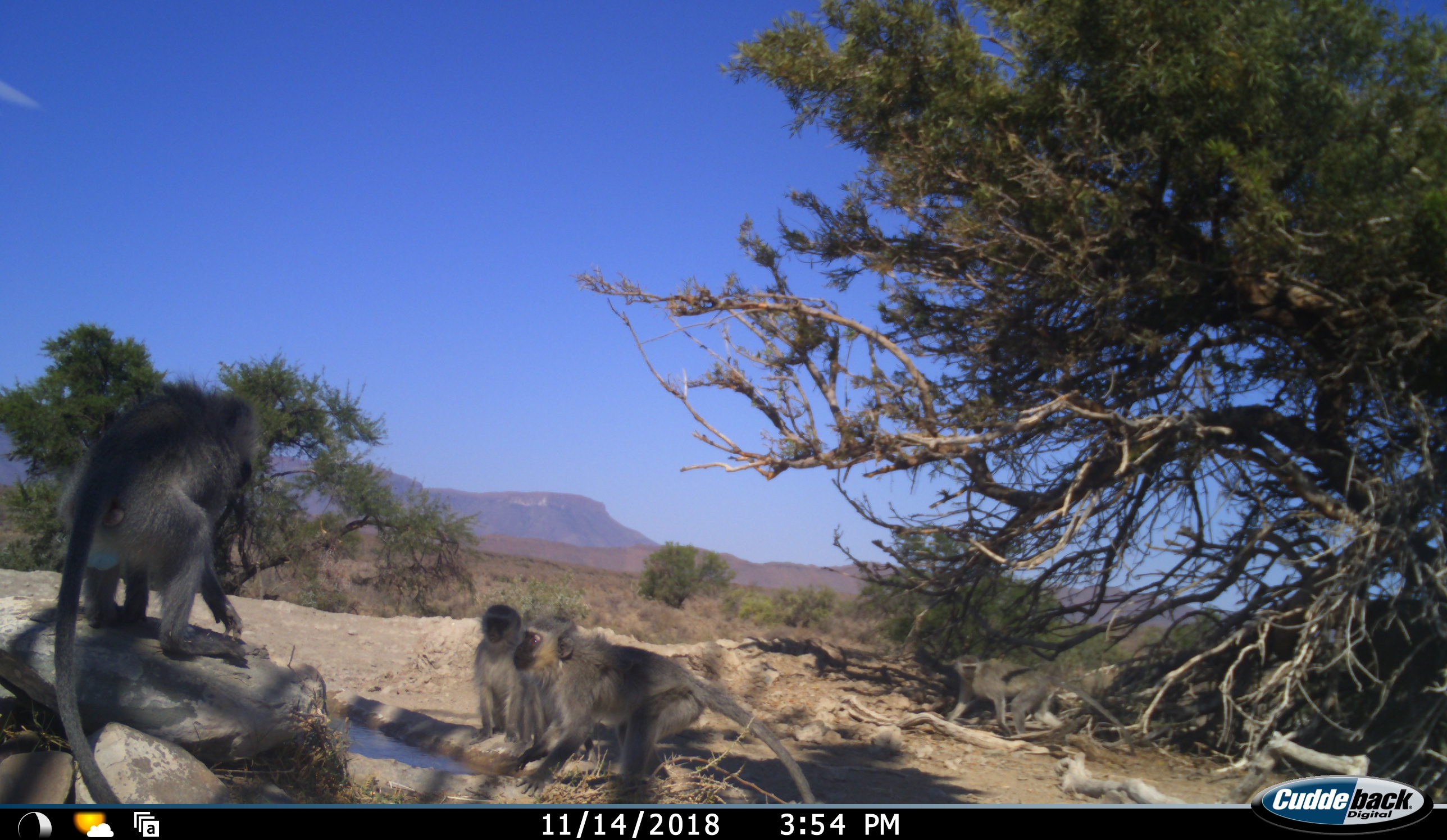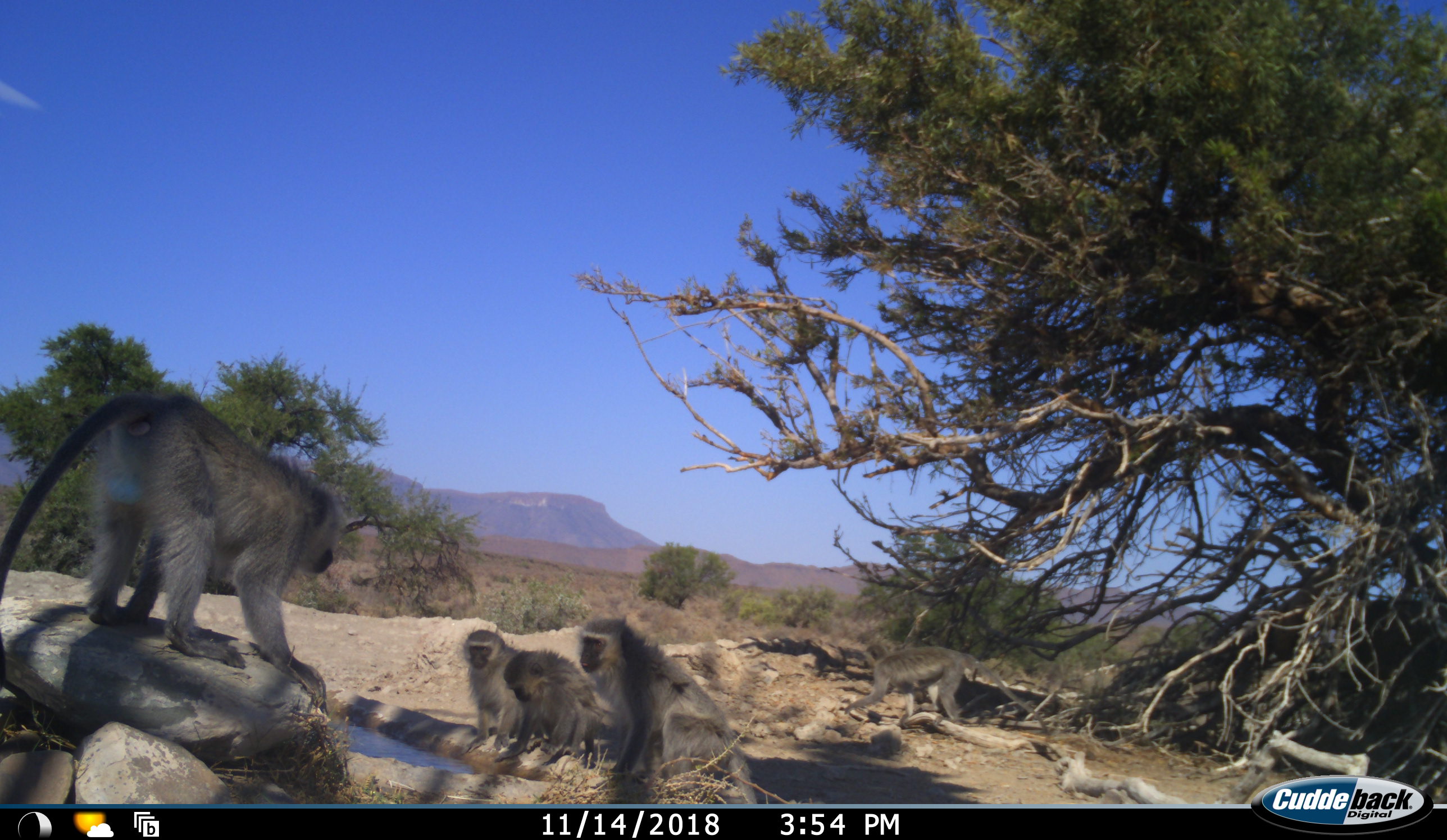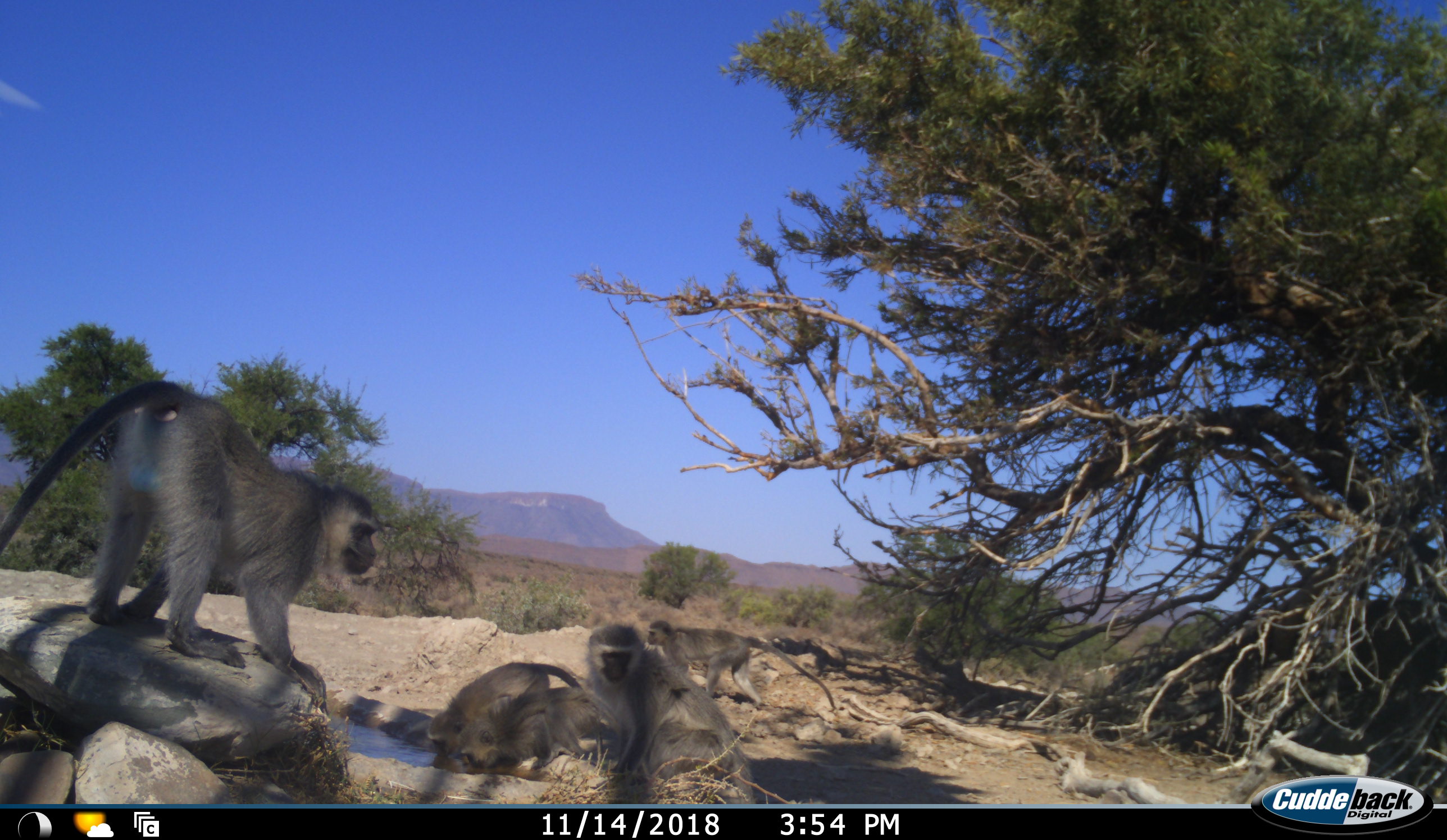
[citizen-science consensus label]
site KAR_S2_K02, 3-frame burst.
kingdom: Animalia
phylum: Chordata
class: Mammalia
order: Primates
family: Cercopithecidae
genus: Chlorocebus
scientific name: Chlorocebus pygerythrus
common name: vervet monkey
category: monkeyvervet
Monkeyvervet (vervet monkey) (Chlorocebus pygerythrus), count 5. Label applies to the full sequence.